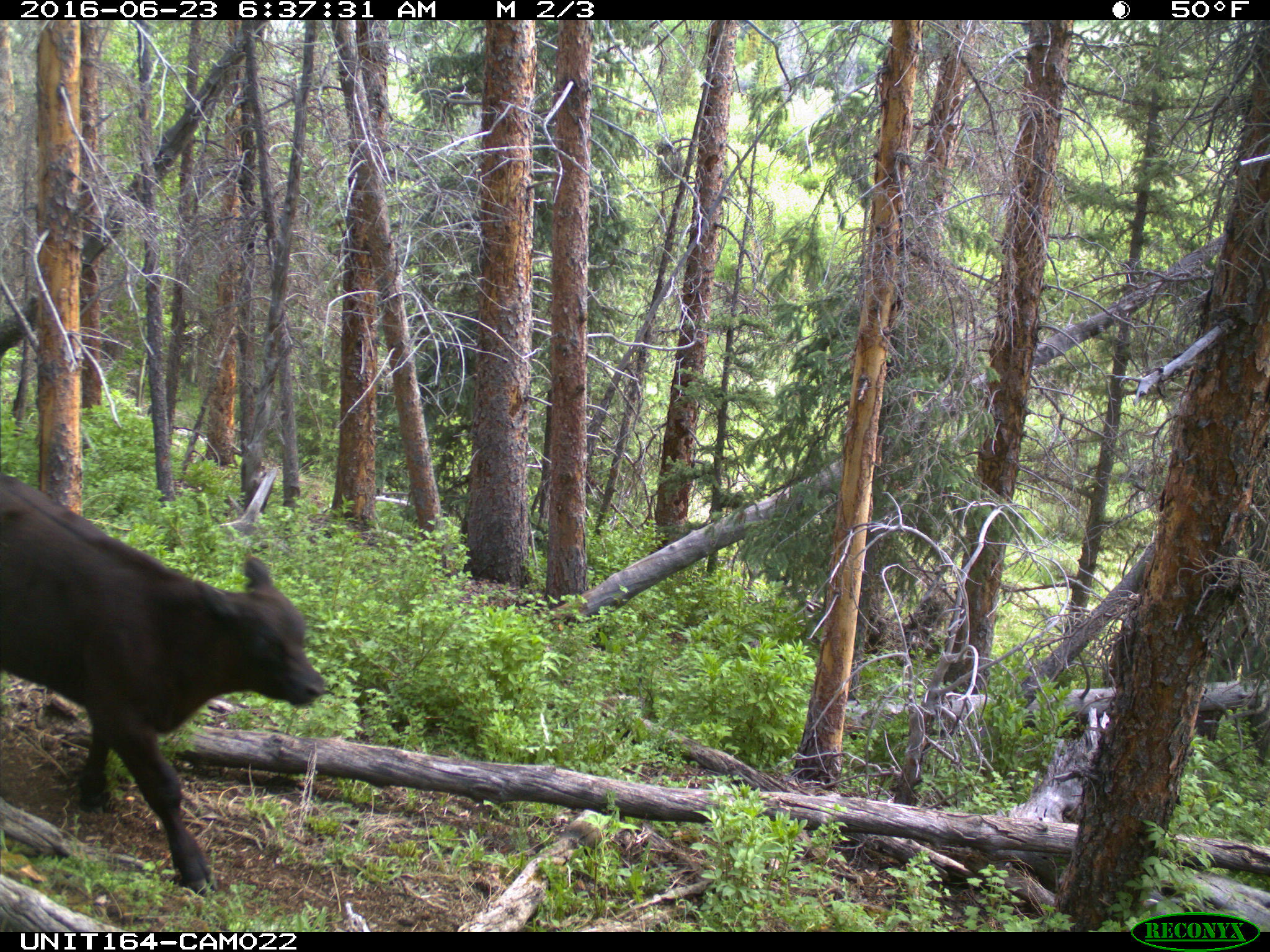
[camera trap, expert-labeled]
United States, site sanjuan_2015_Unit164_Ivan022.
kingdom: Animalia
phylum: Chordata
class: Mammalia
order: Artiodactyla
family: Bovidae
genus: Bos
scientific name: Bos taurus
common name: domestic cow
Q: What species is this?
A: Bos taurus (domestic cow).